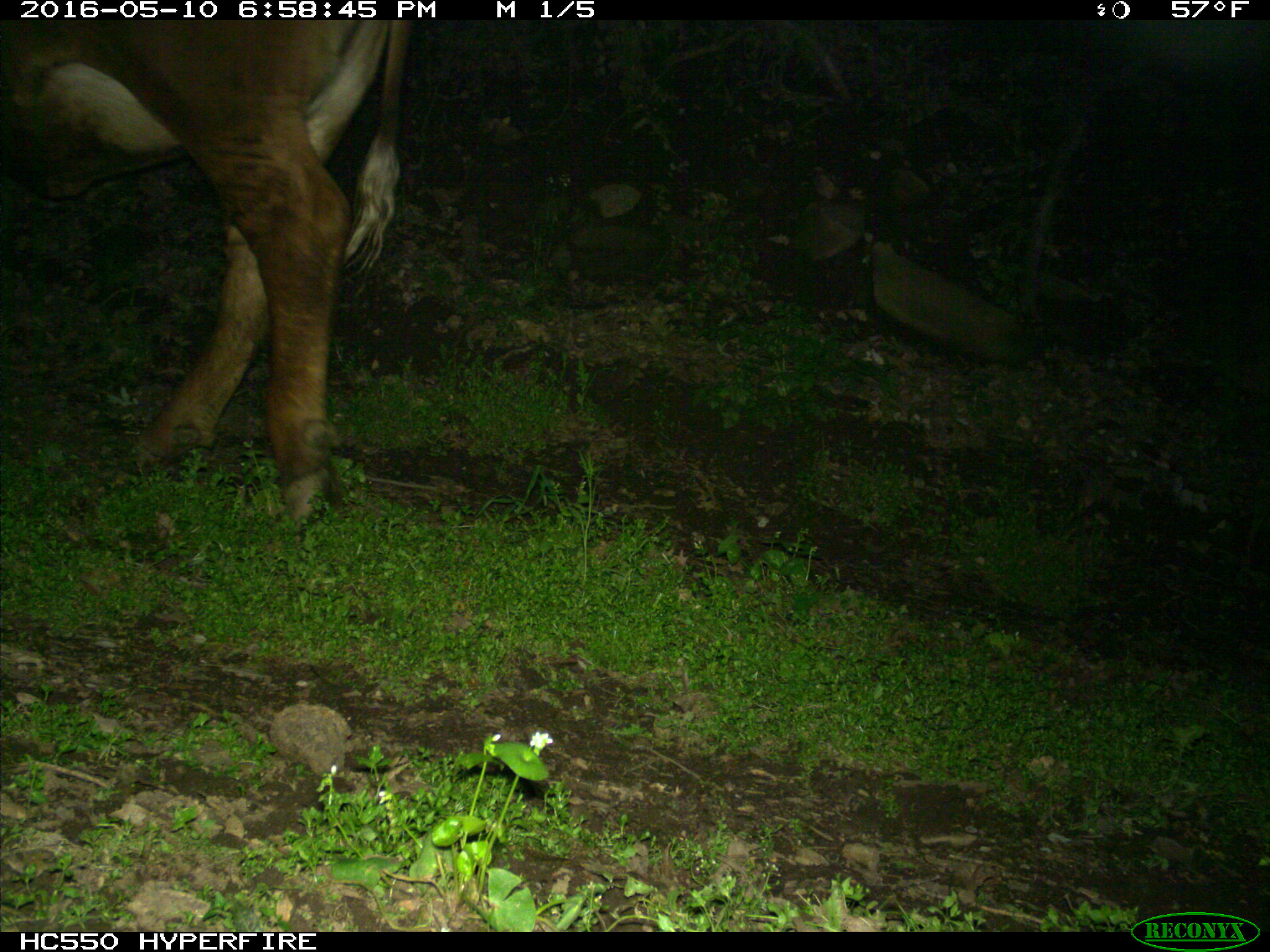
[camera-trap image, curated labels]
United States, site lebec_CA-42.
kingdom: Animalia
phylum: Chordata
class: Mammalia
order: Artiodactyla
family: Bovidae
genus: Bos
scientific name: Bos taurus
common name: domestic cow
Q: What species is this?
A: Bos taurus (domestic cow).